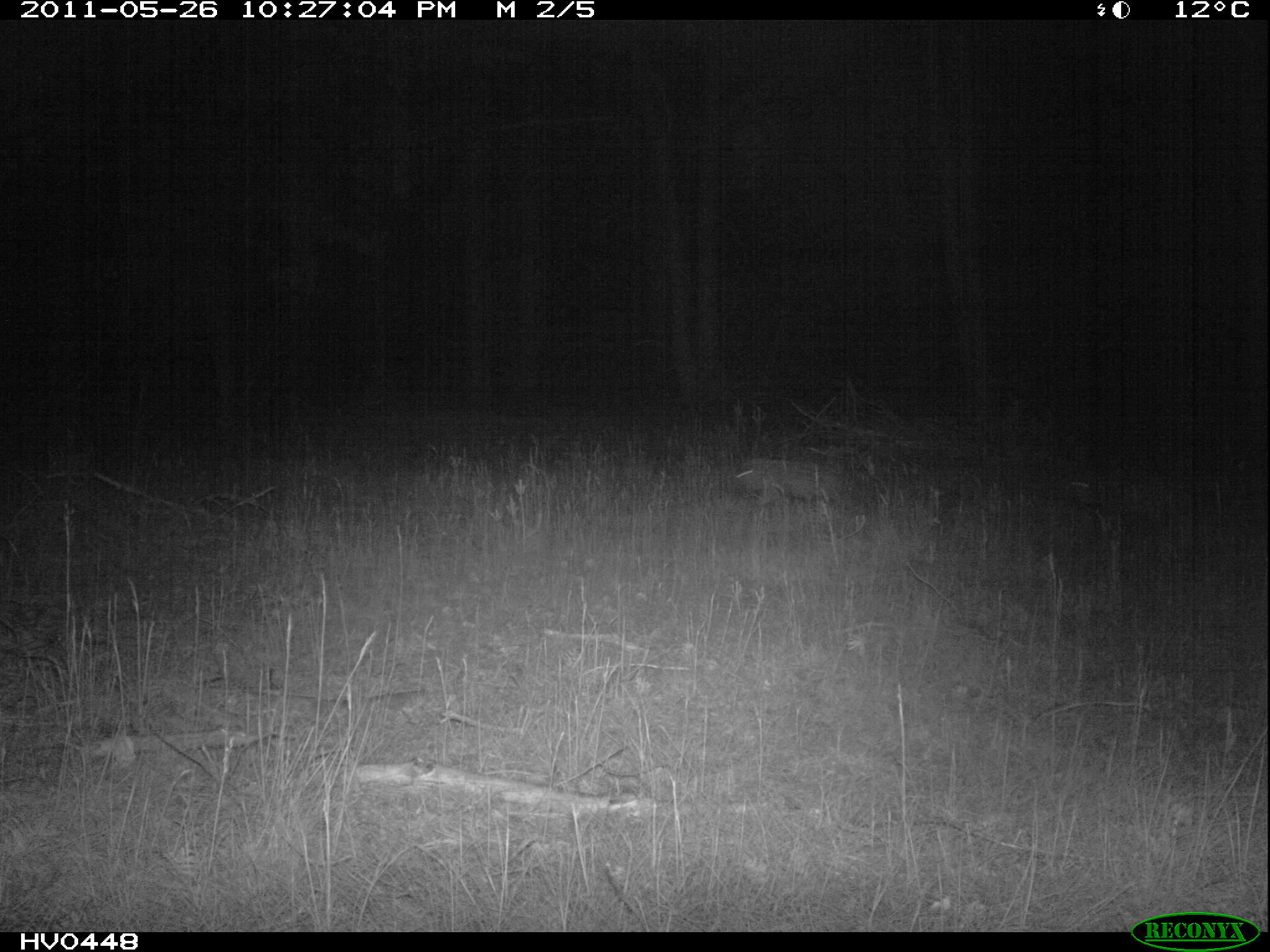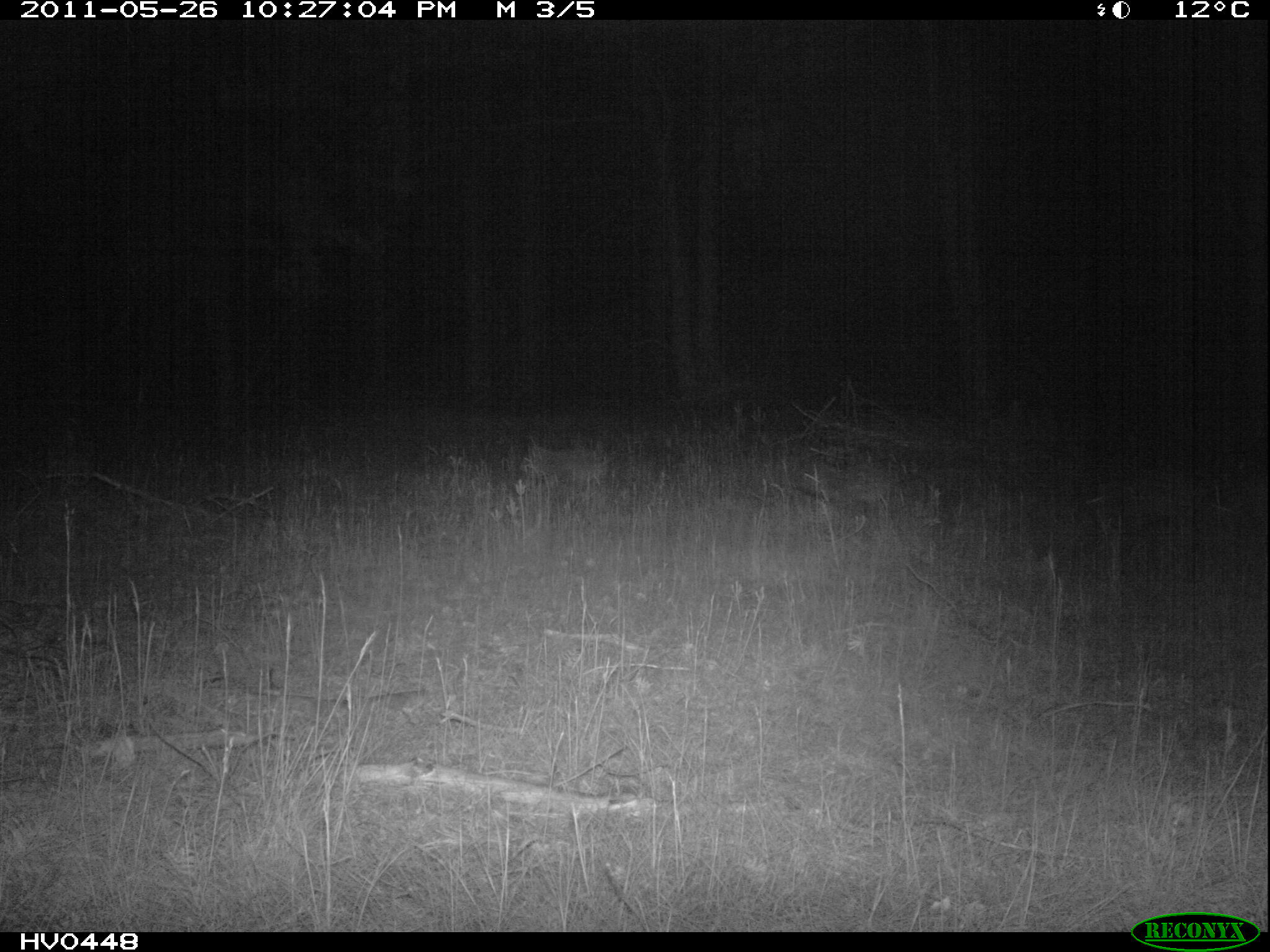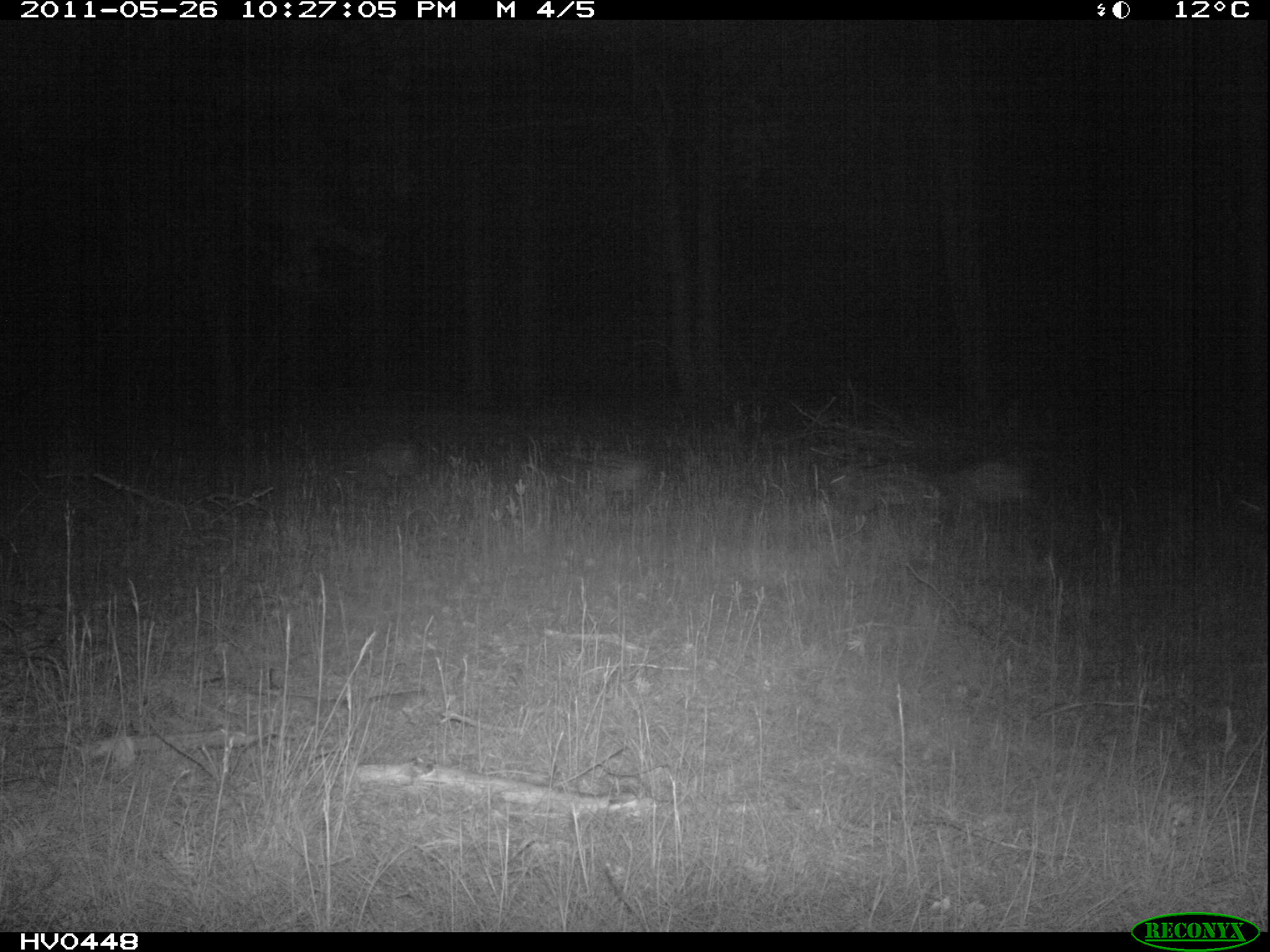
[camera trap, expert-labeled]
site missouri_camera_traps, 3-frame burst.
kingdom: Animalia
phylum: Chordata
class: Mammalia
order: Artiodactyla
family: Suidae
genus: Sus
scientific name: Sus scrofa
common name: wild boar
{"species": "wild boar (Sus scrofa)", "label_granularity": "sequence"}